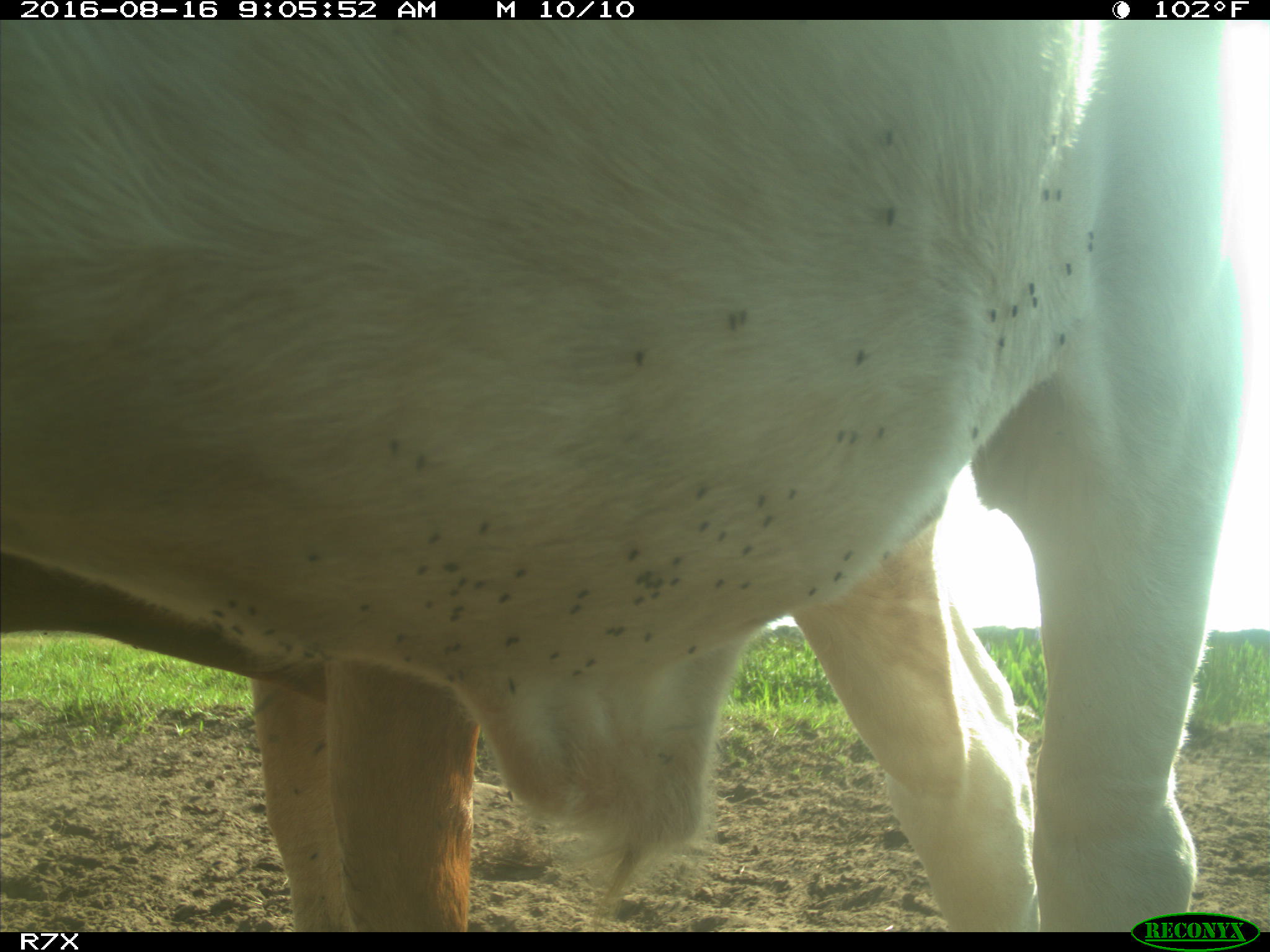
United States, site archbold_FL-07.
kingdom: Animalia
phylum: Chordata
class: Mammalia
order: Artiodactyla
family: Bovidae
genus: Bos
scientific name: Bos taurus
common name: domestic cow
Bos taurus (domestic cow).